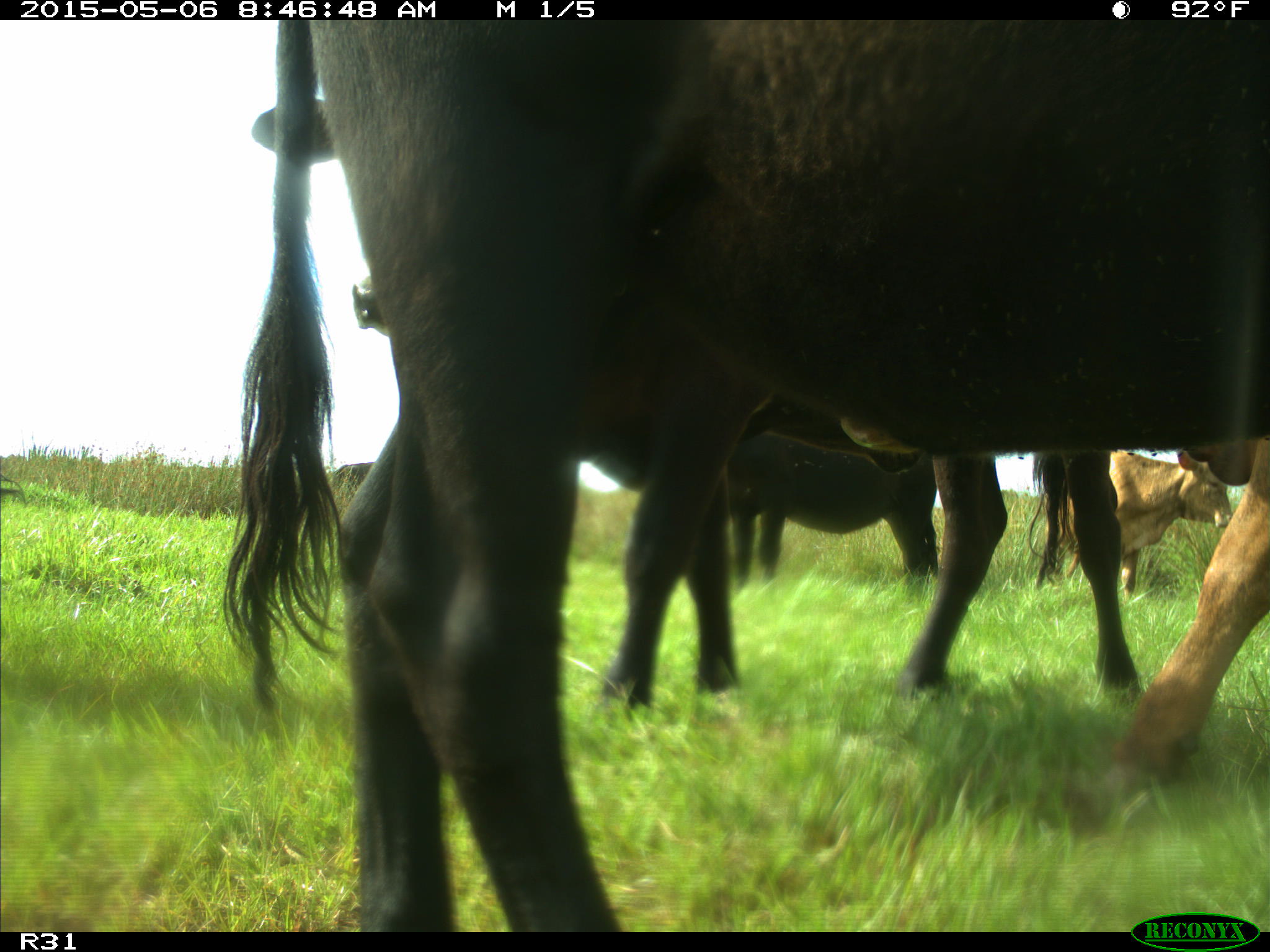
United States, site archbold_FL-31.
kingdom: Animalia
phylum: Chordata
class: Mammalia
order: Artiodactyla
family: Bovidae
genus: Bos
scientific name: Bos taurus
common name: domestic cow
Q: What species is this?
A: Bos taurus (domestic cow).